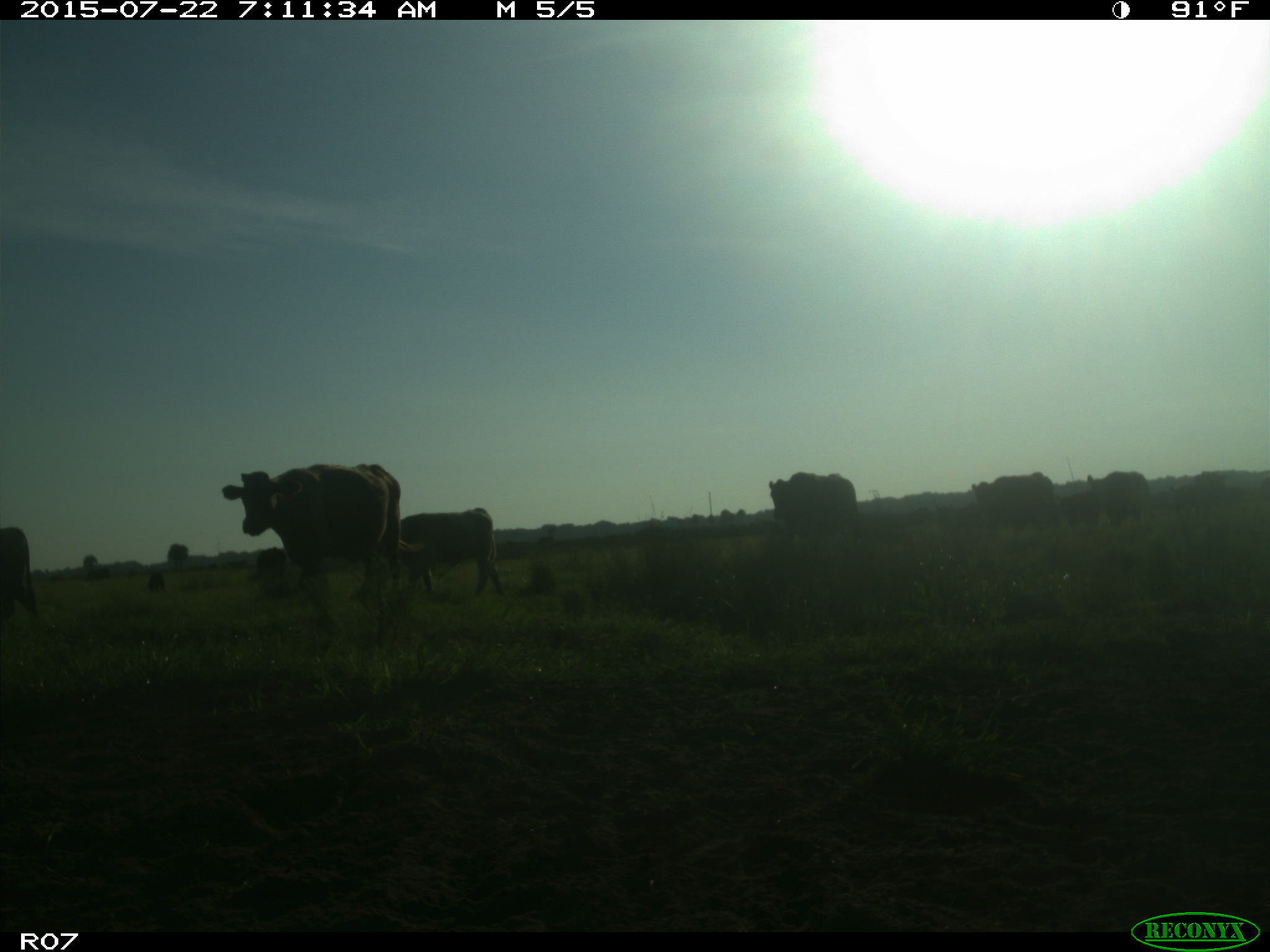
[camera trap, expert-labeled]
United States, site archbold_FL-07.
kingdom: Animalia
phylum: Chordata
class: Mammalia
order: Carnivora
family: Procyonidae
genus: Procyon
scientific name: Procyon lotor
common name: common raccoon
Procyon lotor (common raccoon).